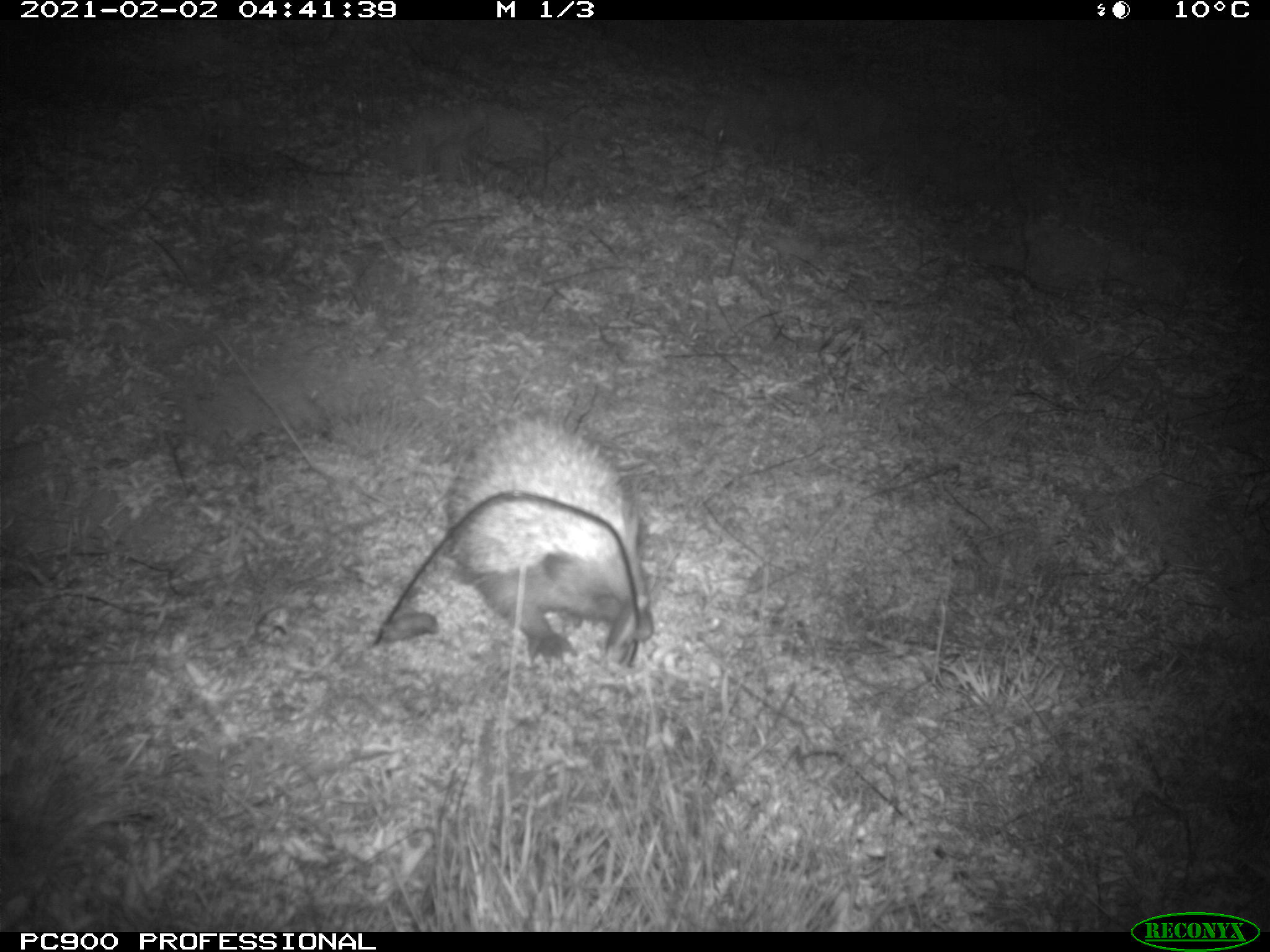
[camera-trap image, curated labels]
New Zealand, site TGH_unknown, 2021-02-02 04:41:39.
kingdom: Animalia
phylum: Chordata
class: Mammalia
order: Eulipotyphla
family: Erinaceidae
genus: Erinaceus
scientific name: Erinaceus europaeus europaeus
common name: european hedgehog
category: hedgehog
Hedgehog (european hedgehog) (Erinaceus europaeus europaeus).